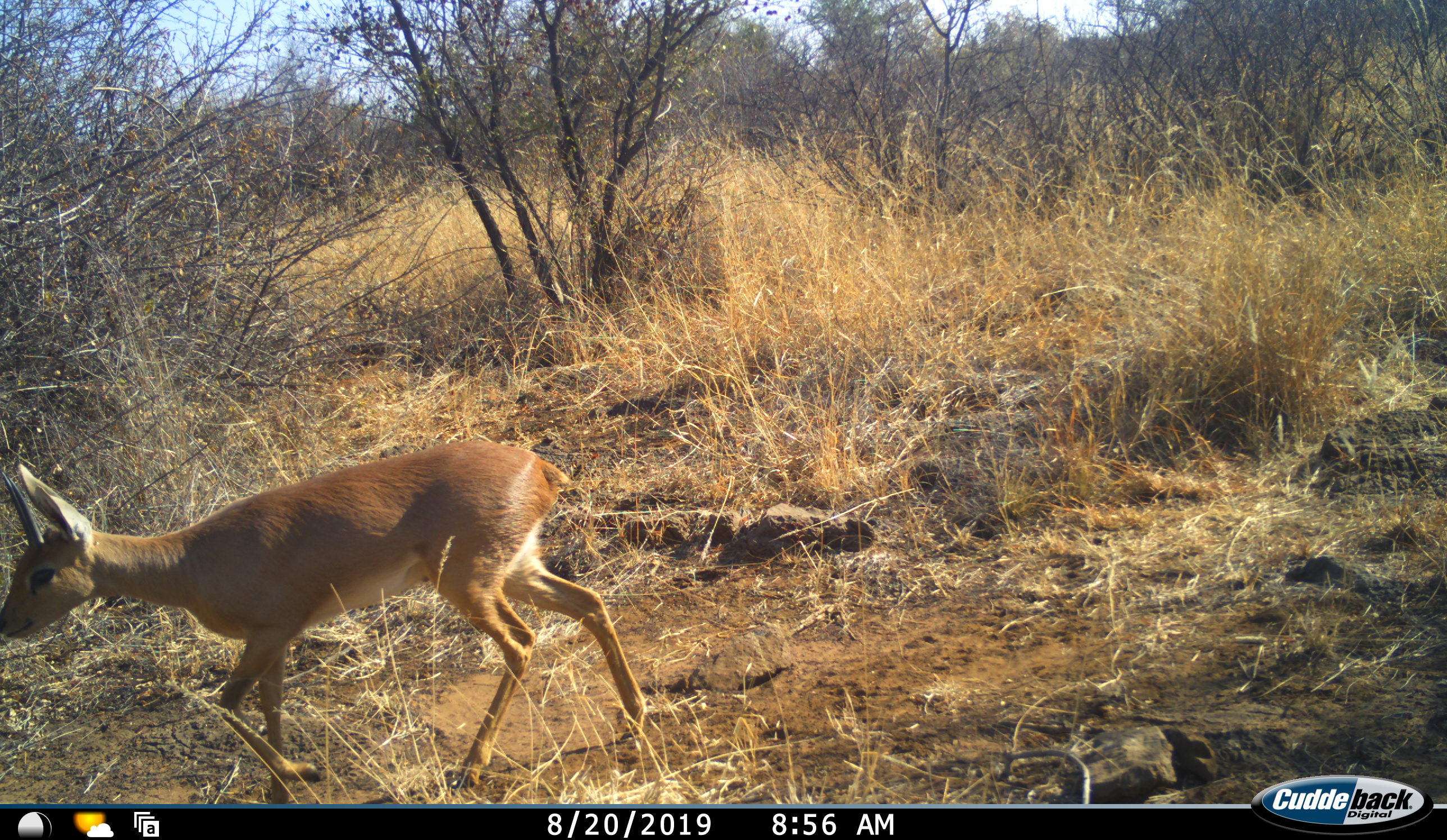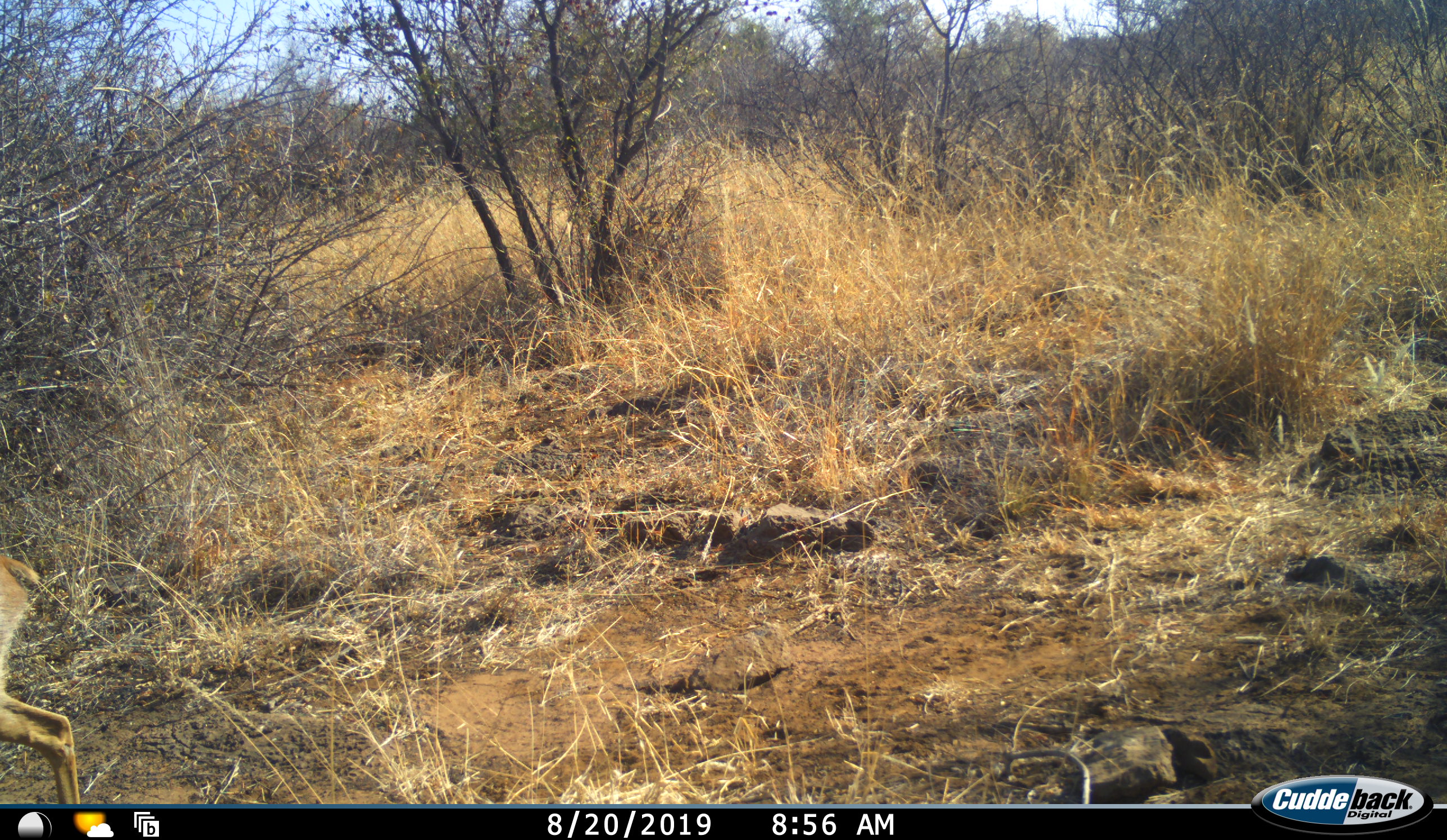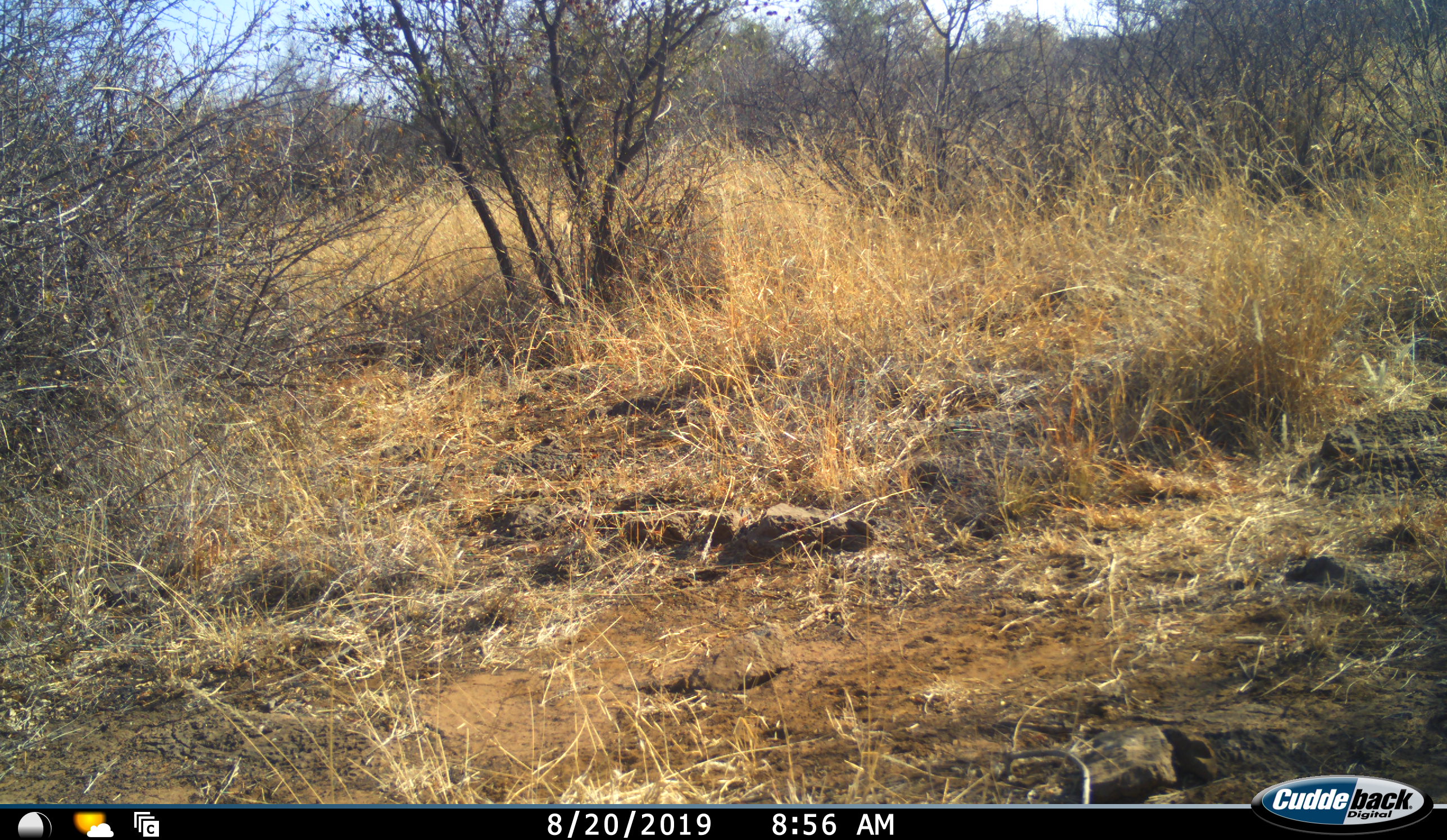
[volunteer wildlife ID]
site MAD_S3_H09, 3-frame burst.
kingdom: Animalia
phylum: Chordata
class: Mammalia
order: Artiodactyla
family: Bovidae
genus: Raphicerus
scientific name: Raphicerus campestris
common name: steenbok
Steenbok (Raphicerus campestris), count 1. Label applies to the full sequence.